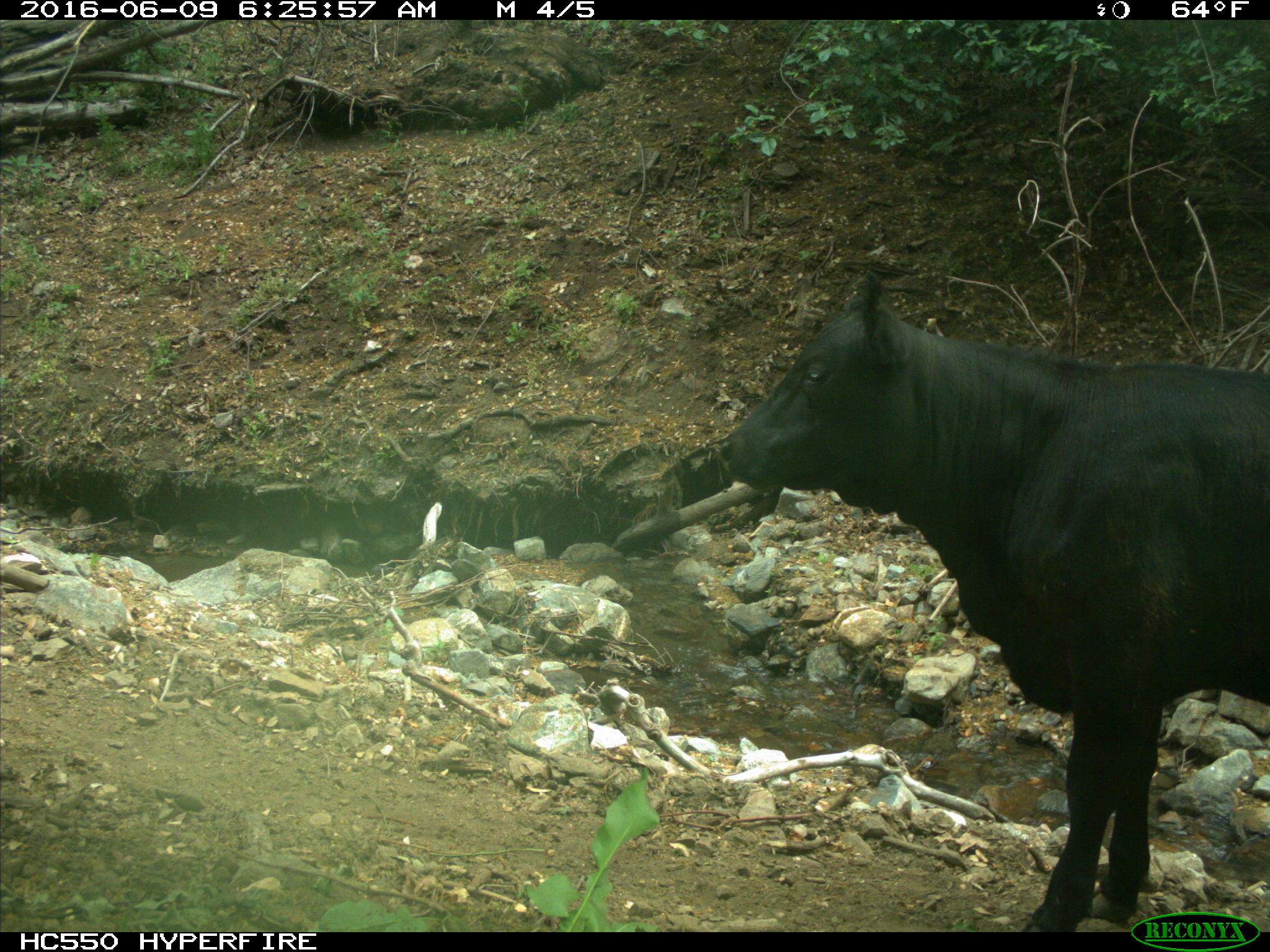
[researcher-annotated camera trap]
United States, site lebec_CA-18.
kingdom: Animalia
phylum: Chordata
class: Mammalia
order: Artiodactyla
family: Bovidae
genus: Bos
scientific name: Bos taurus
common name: domestic cow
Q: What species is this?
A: Bos taurus (domestic cow).